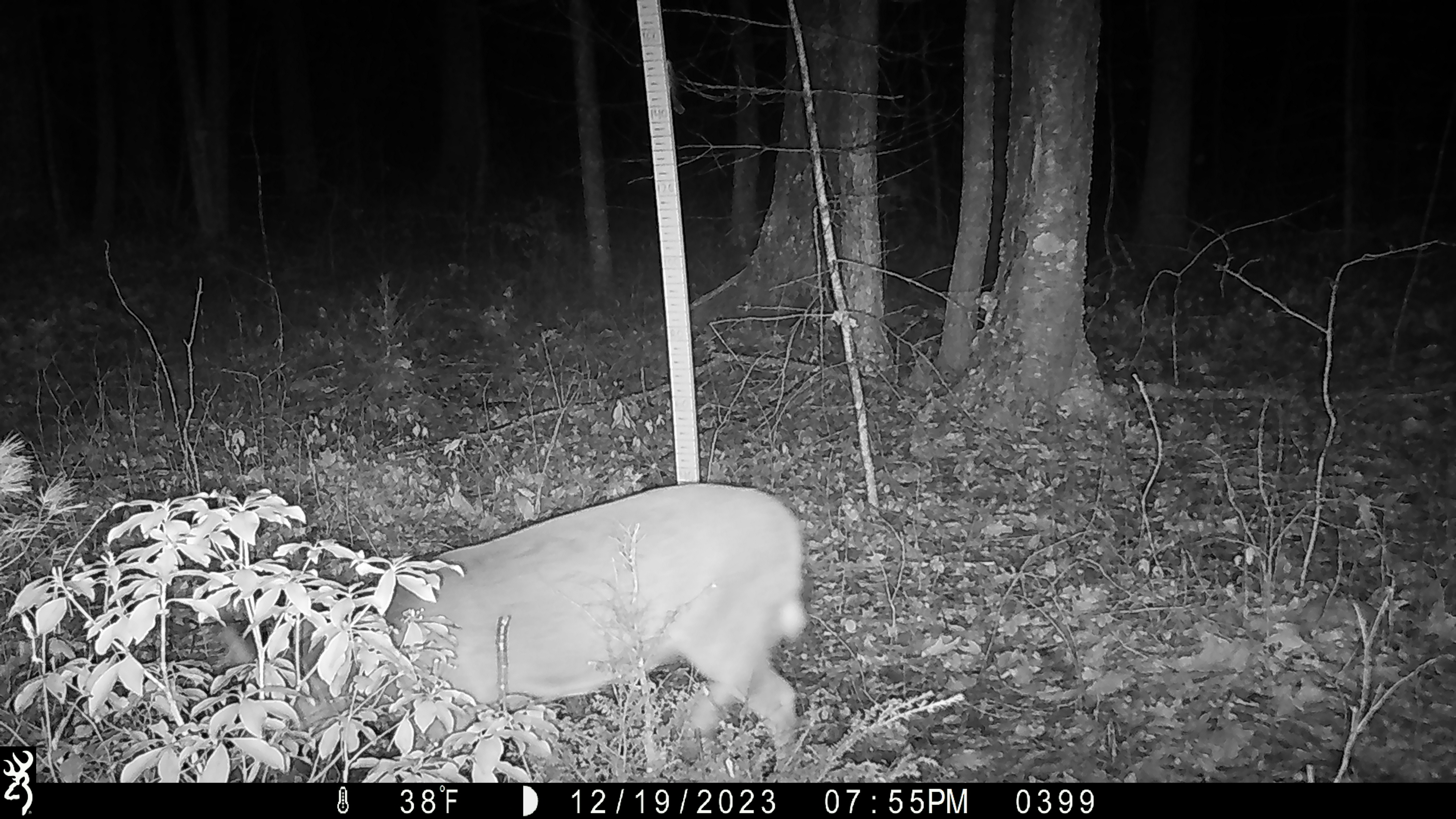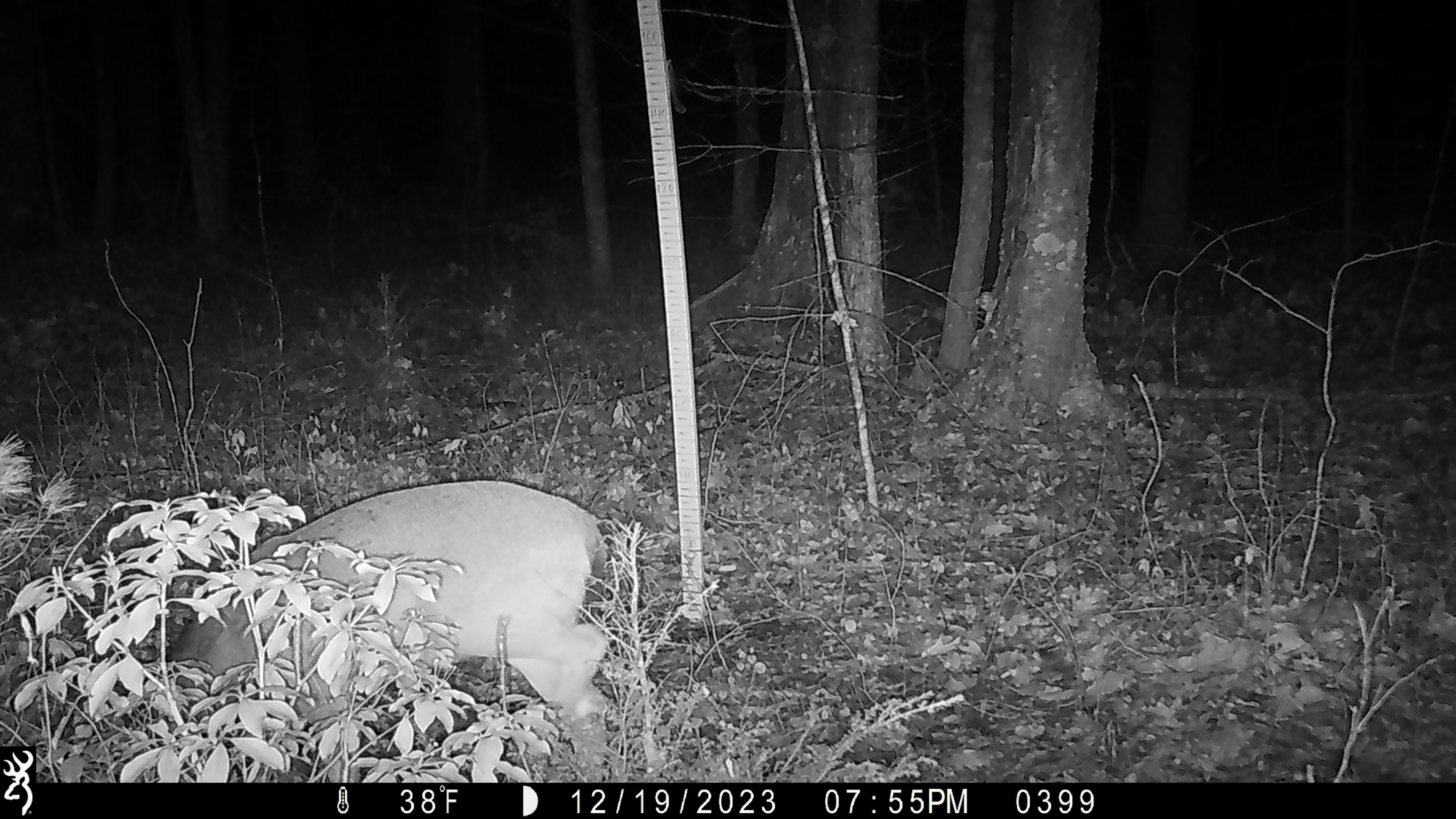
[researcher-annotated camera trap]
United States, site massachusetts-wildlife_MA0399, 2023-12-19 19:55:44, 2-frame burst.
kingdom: Animalia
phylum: Chordata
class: Mammalia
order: Artiodactyla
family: Cervidae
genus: Odocoileus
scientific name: Odocoileus virginianus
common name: white-tailed deer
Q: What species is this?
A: White-tailed deer (Odocoileus virginianus).